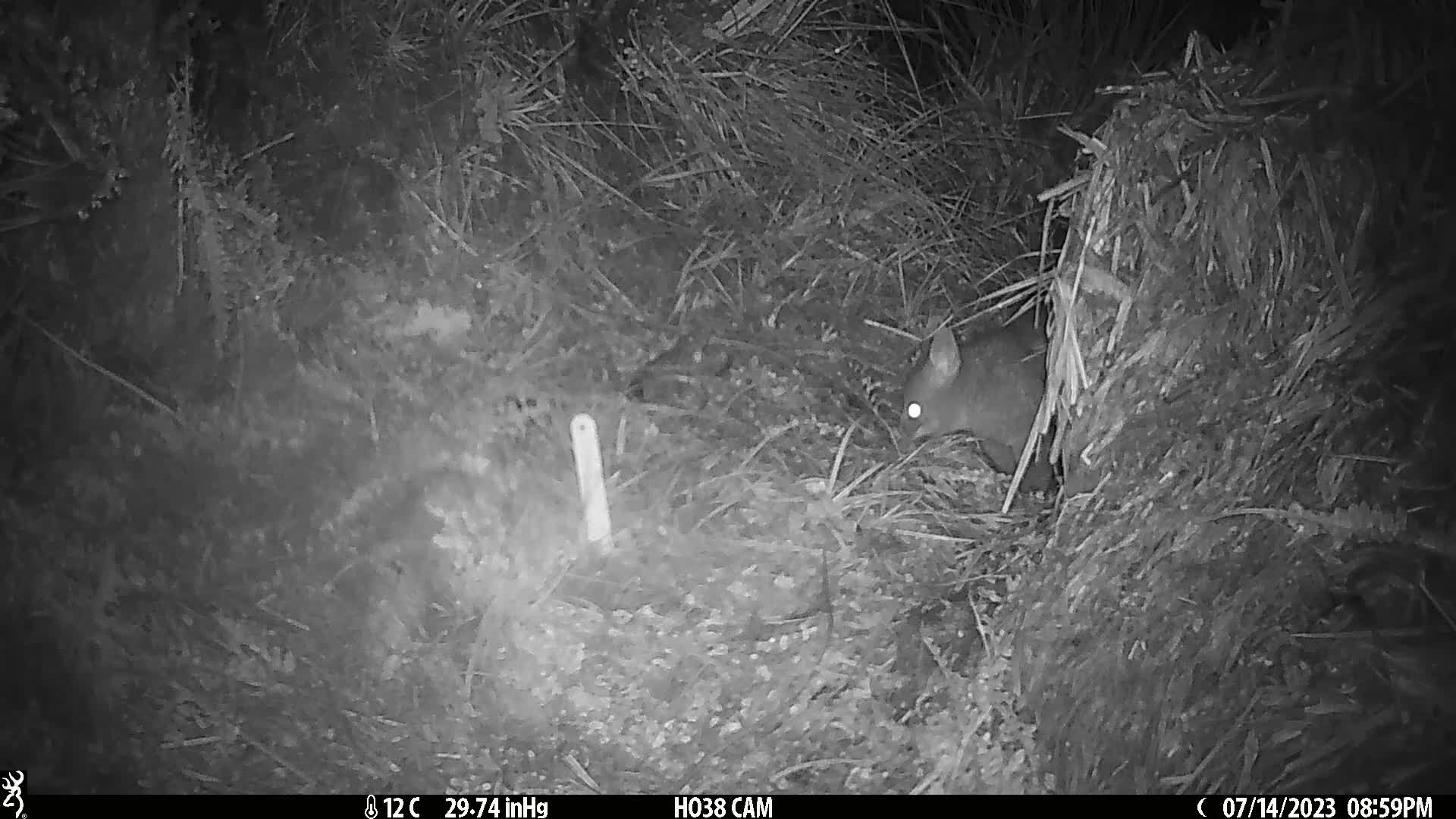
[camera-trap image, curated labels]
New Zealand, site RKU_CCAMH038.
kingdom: Animalia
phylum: Chordata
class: Mammalia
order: Diprotodontia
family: Phalangeridae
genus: Trichosurus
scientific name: Trichosurus vulpecula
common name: common brushtail possum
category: possum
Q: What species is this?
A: Possum (common brushtail possum) (Trichosurus vulpecula).